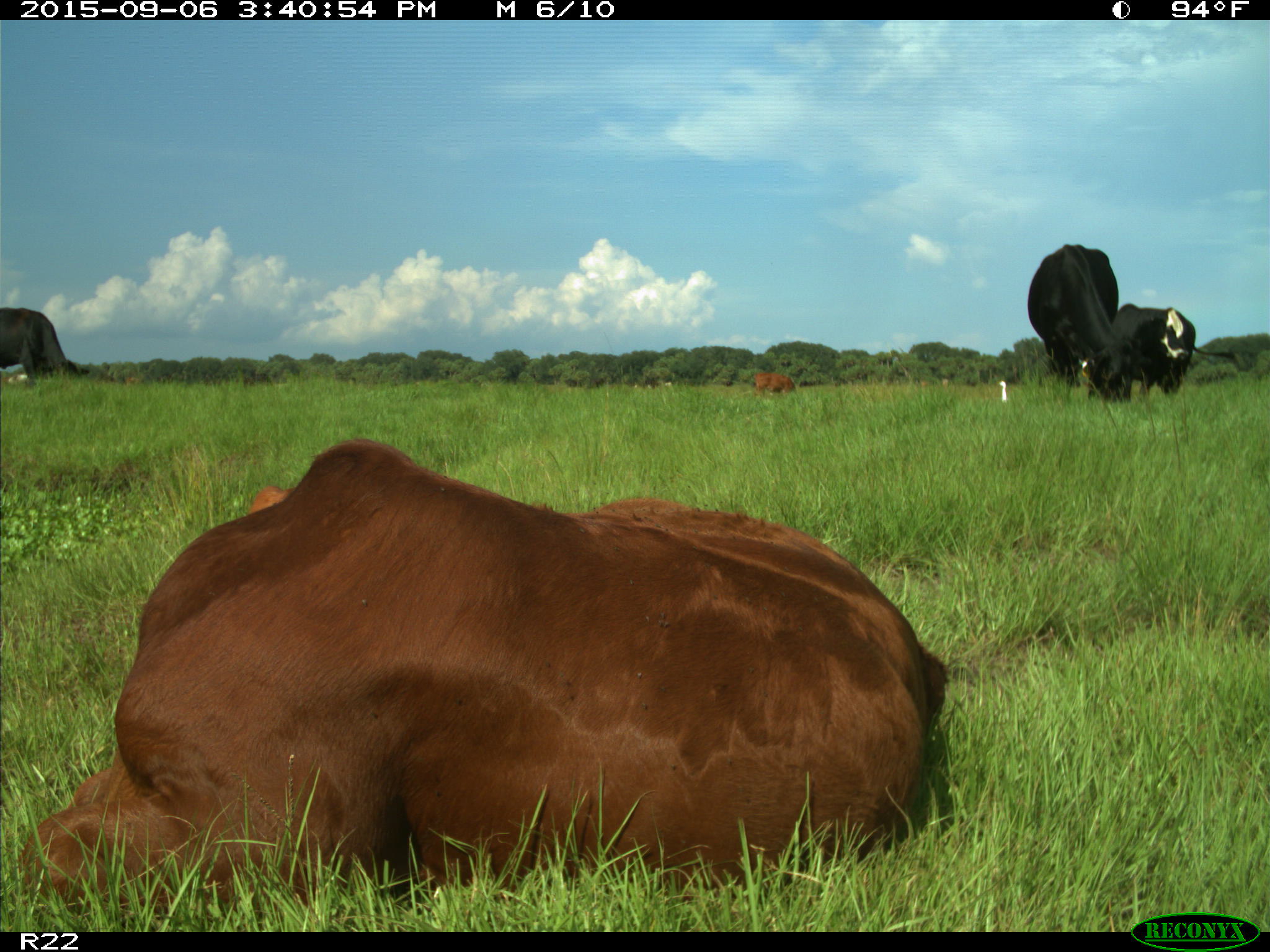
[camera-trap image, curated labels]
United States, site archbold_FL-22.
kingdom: Animalia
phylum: Chordata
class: Mammalia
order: Artiodactyla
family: Bovidae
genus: Bos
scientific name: Bos taurus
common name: domestic cow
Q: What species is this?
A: Bos taurus (domestic cow).